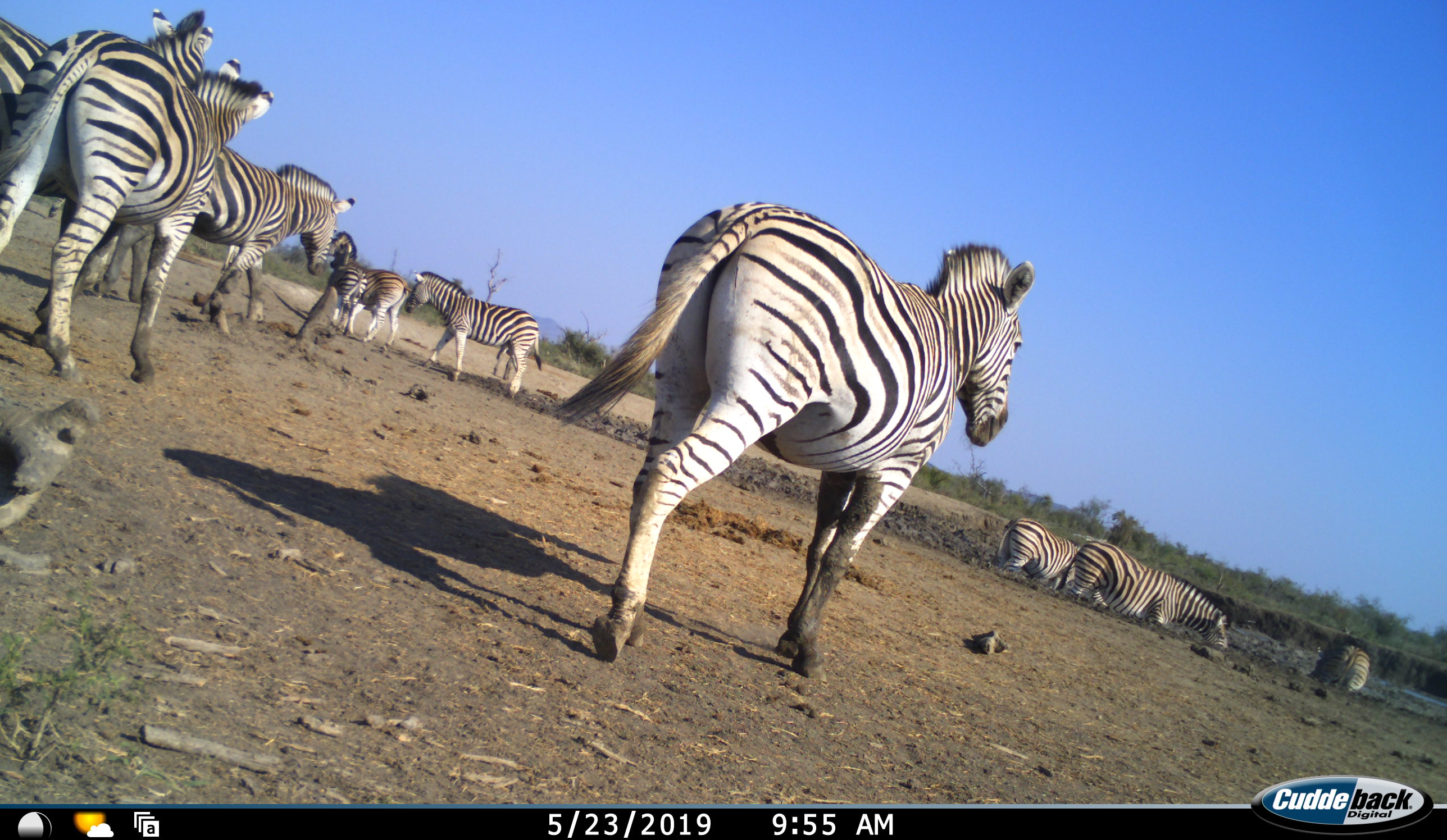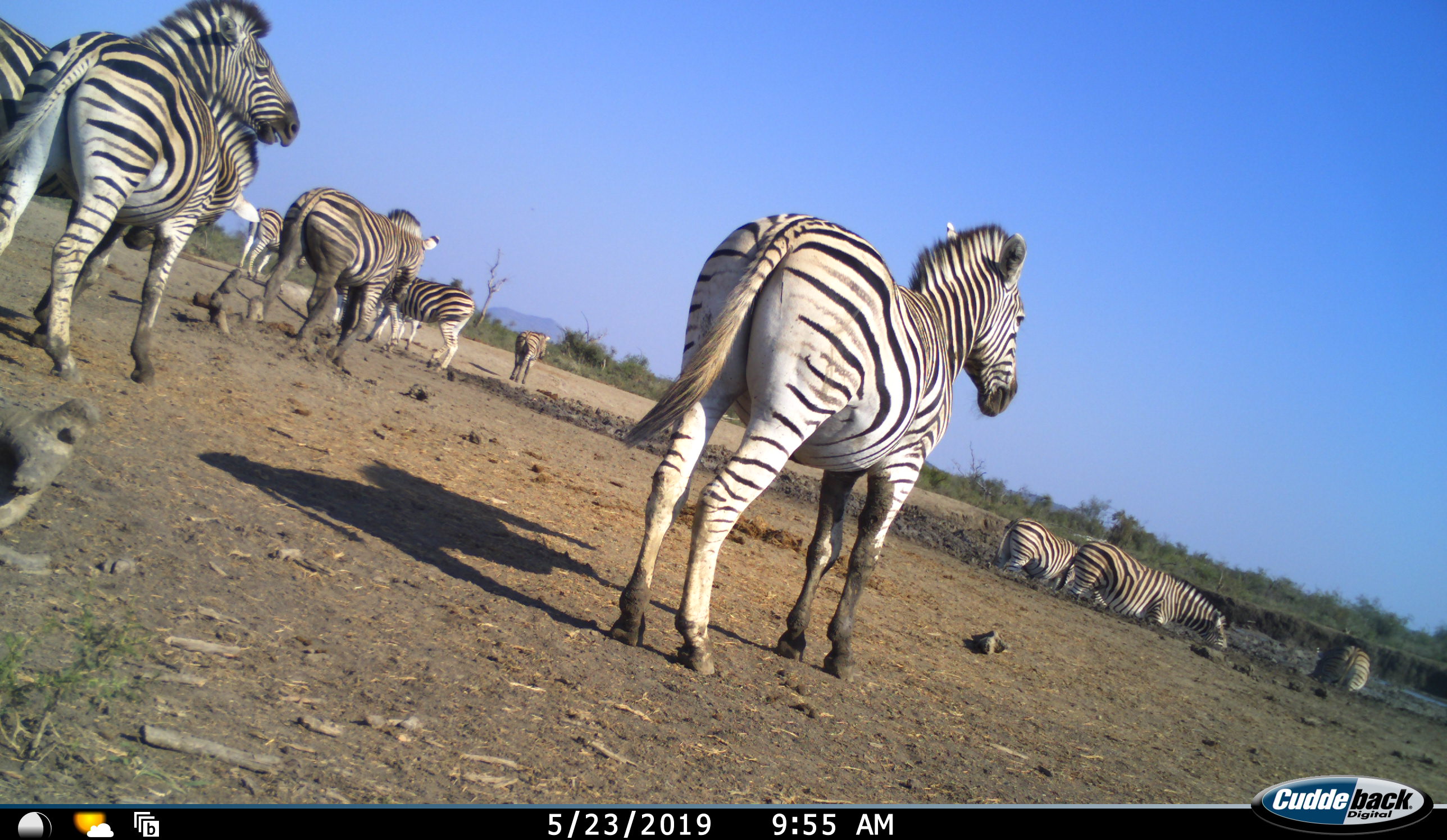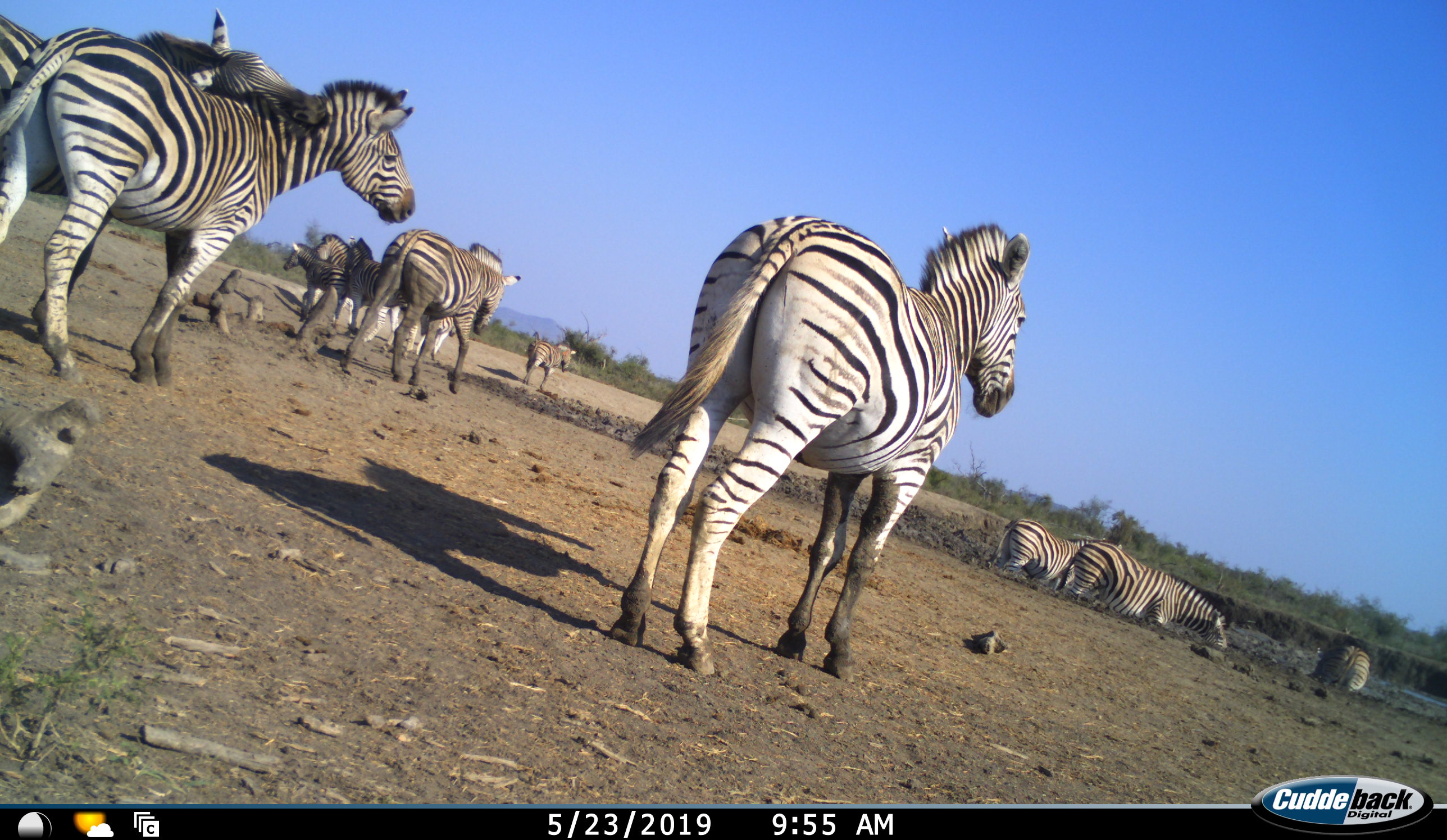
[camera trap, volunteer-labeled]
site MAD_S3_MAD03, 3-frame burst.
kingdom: Animalia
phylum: Chordata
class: Mammalia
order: Perissodactyla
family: Equidae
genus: Equus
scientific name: Equus quagga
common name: plains zebra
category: zebraplains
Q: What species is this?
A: Zebraplains (plains zebra) (Equus quagga).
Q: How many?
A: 10.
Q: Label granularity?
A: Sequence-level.